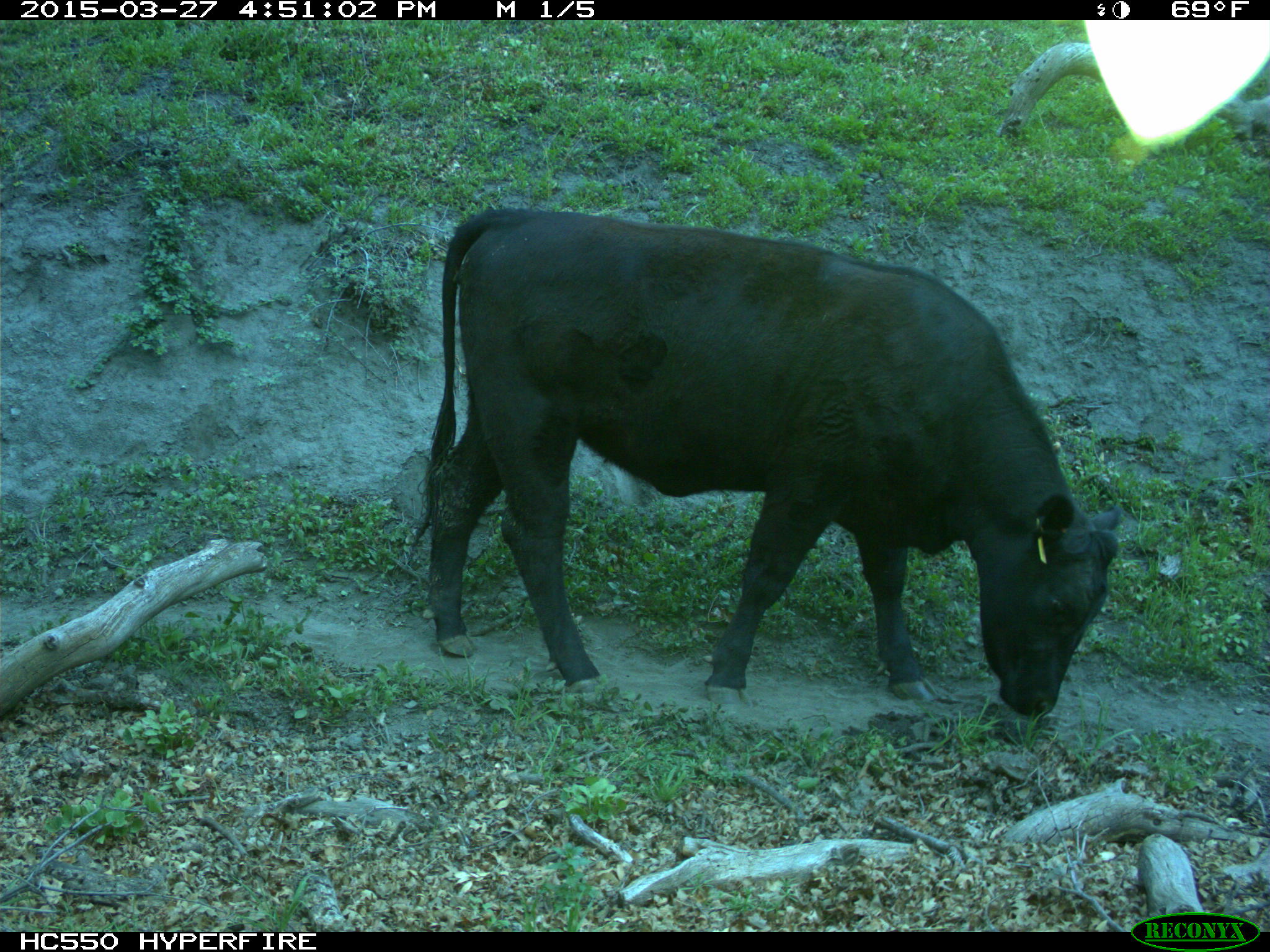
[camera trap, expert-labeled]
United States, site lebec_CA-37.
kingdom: Animalia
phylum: Chordata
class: Mammalia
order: Artiodactyla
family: Bovidae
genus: Bos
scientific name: Bos taurus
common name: domestic cow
Bos taurus (domestic cow).